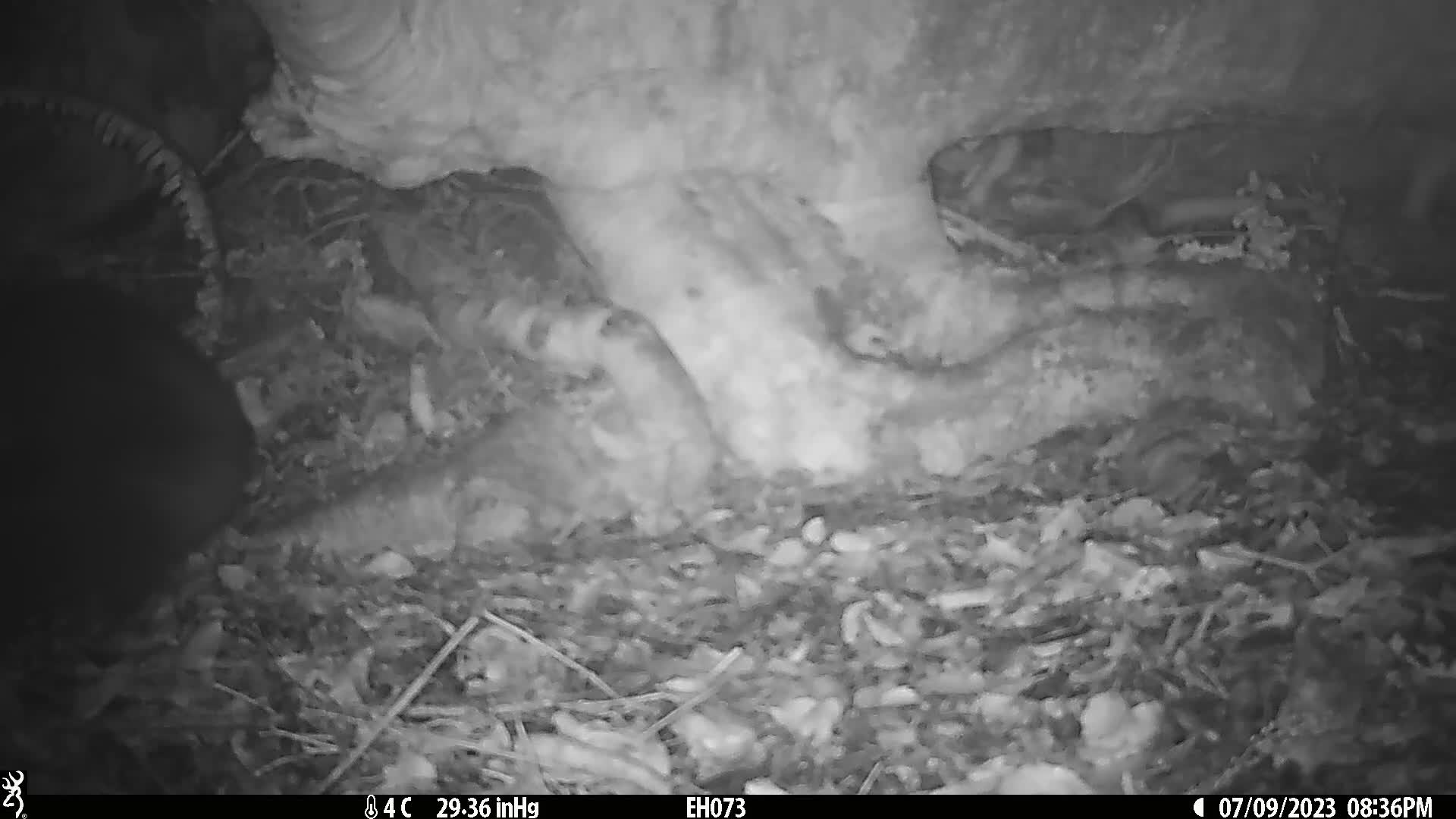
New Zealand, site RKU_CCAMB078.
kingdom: Animalia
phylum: Chordata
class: Mammalia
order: Diprotodontia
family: Phalangeridae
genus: Trichosurus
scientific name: Trichosurus vulpecula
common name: common brushtail possum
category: possum